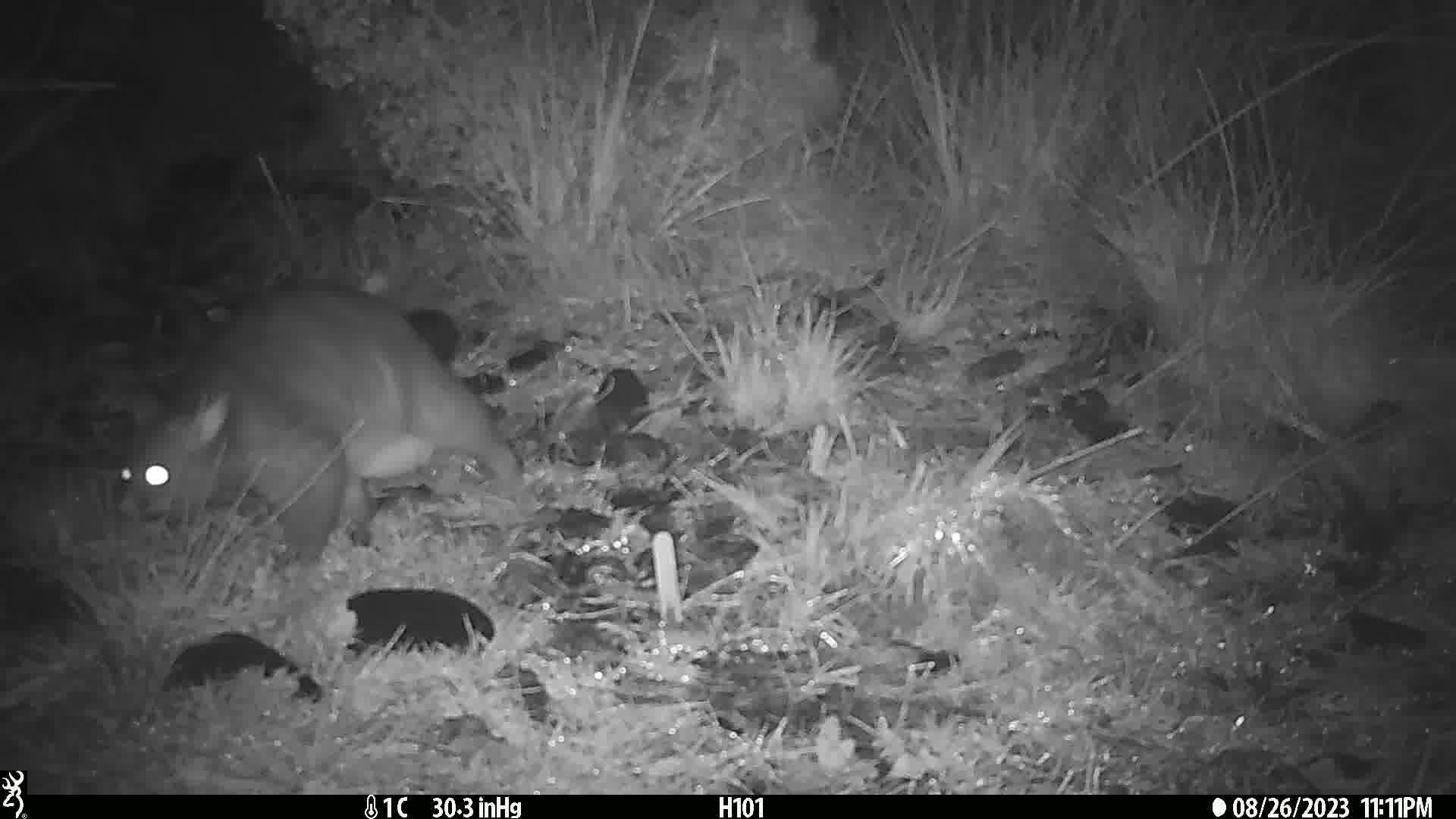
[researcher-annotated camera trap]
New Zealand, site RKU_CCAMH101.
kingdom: Animalia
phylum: Chordata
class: Mammalia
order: Diprotodontia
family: Phalangeridae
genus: Trichosurus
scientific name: Trichosurus vulpecula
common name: common brushtail possum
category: possum